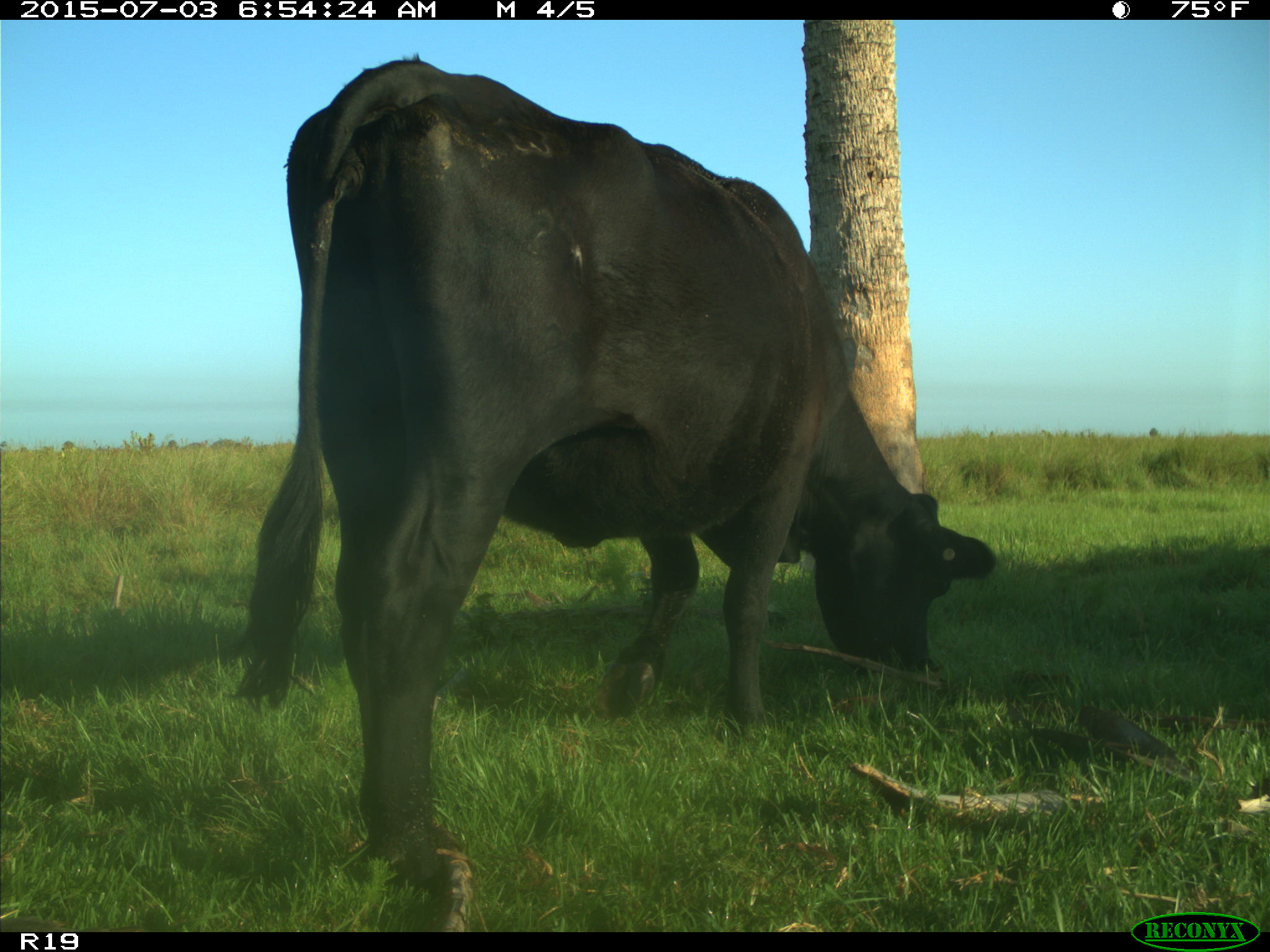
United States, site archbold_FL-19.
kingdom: Animalia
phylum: Chordata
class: Mammalia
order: Artiodactyla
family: Bovidae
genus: Bos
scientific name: Bos taurus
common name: domestic cow